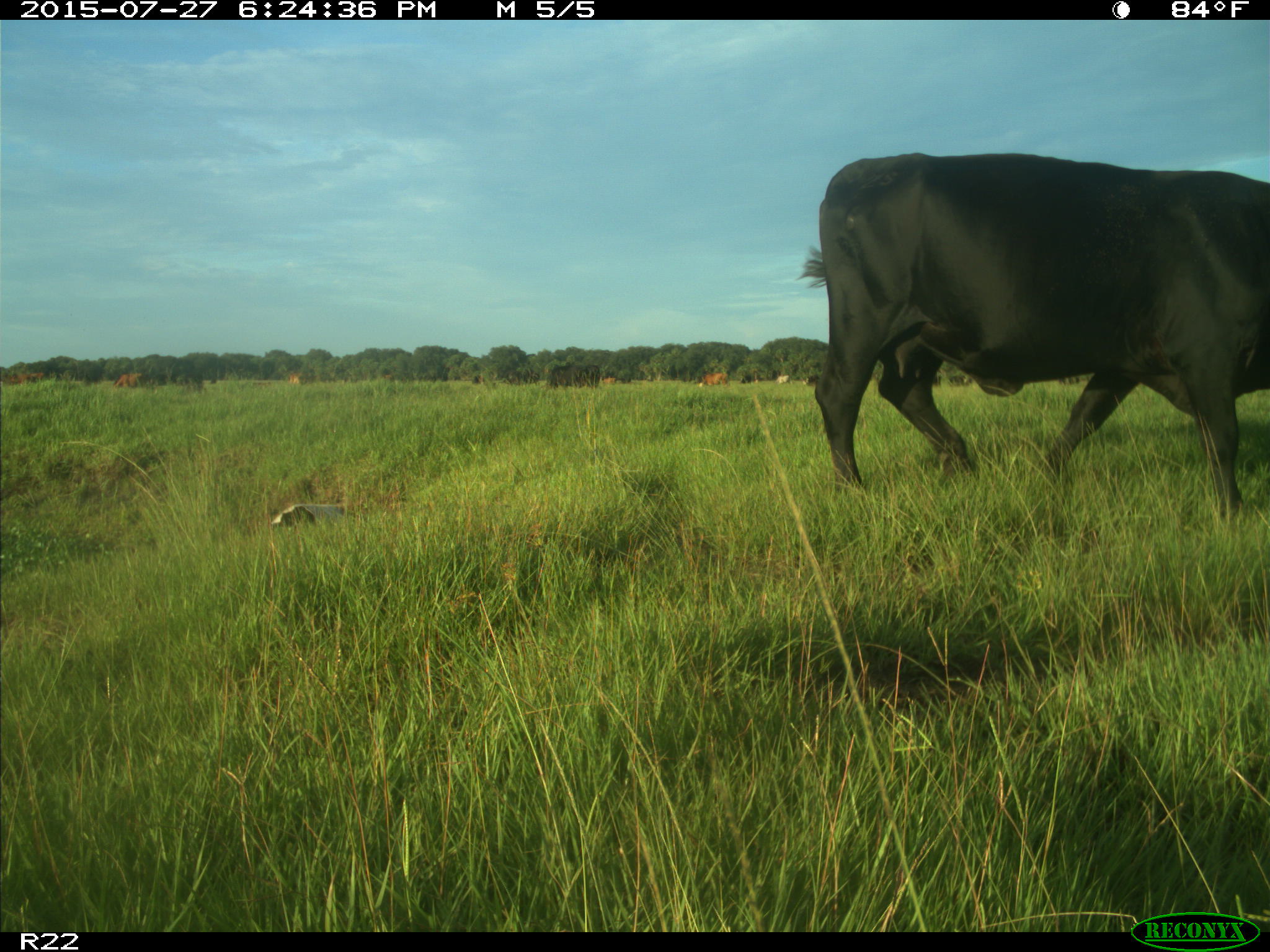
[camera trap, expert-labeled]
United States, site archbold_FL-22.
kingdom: Animalia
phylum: Chordata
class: Mammalia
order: Artiodactyla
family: Bovidae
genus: Bos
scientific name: Bos taurus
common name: domestic cow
Bos taurus (domestic cow).